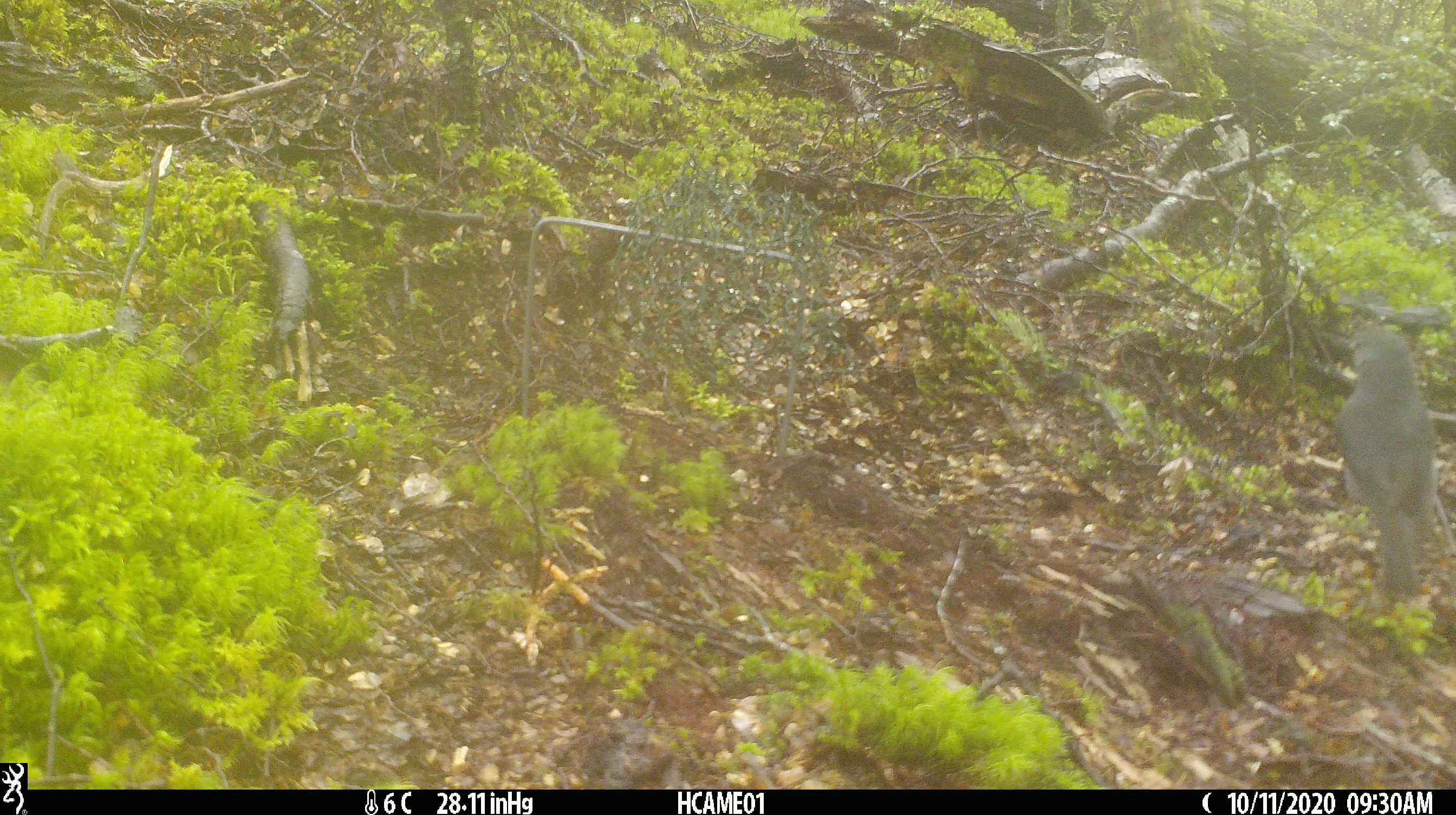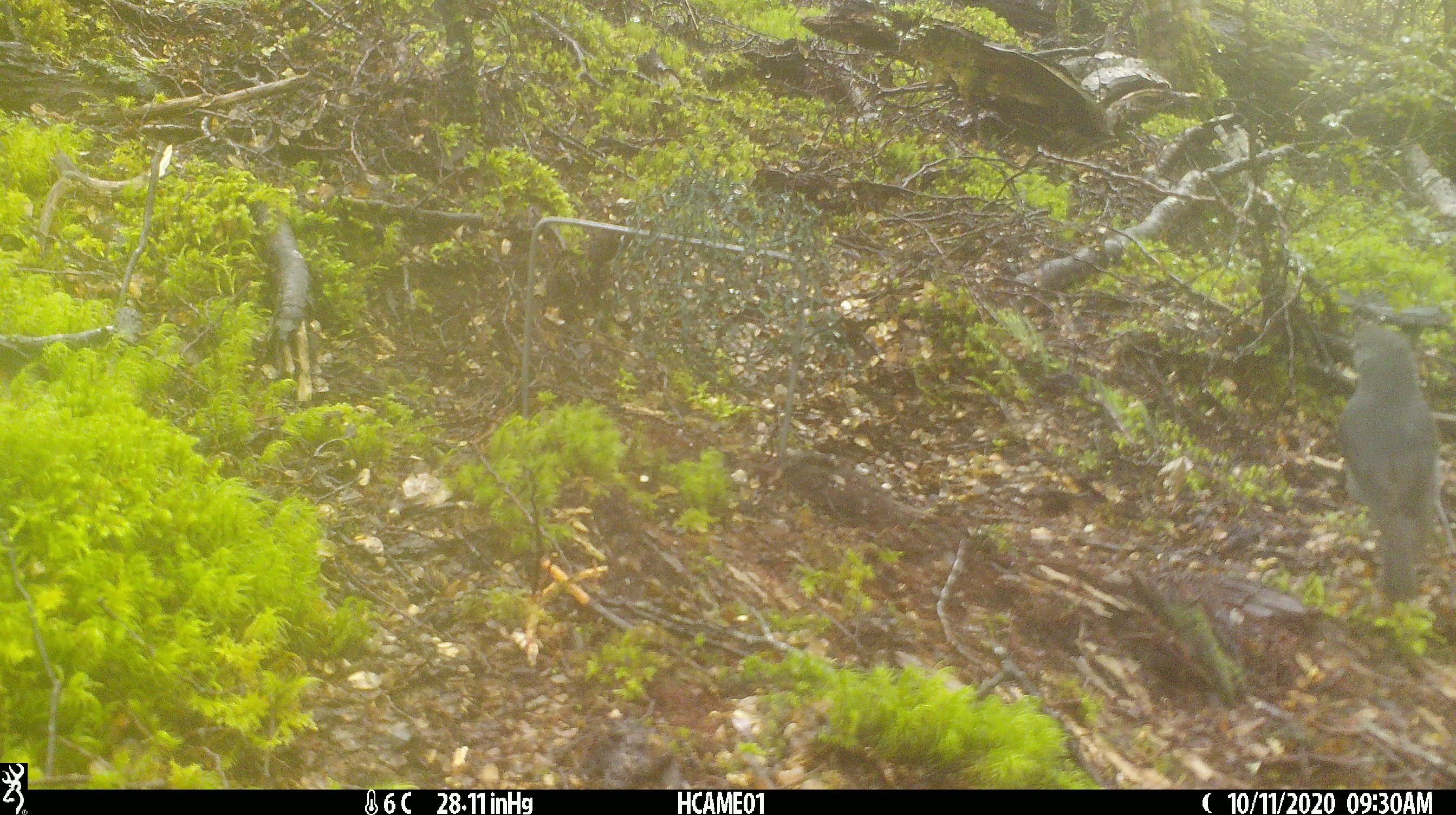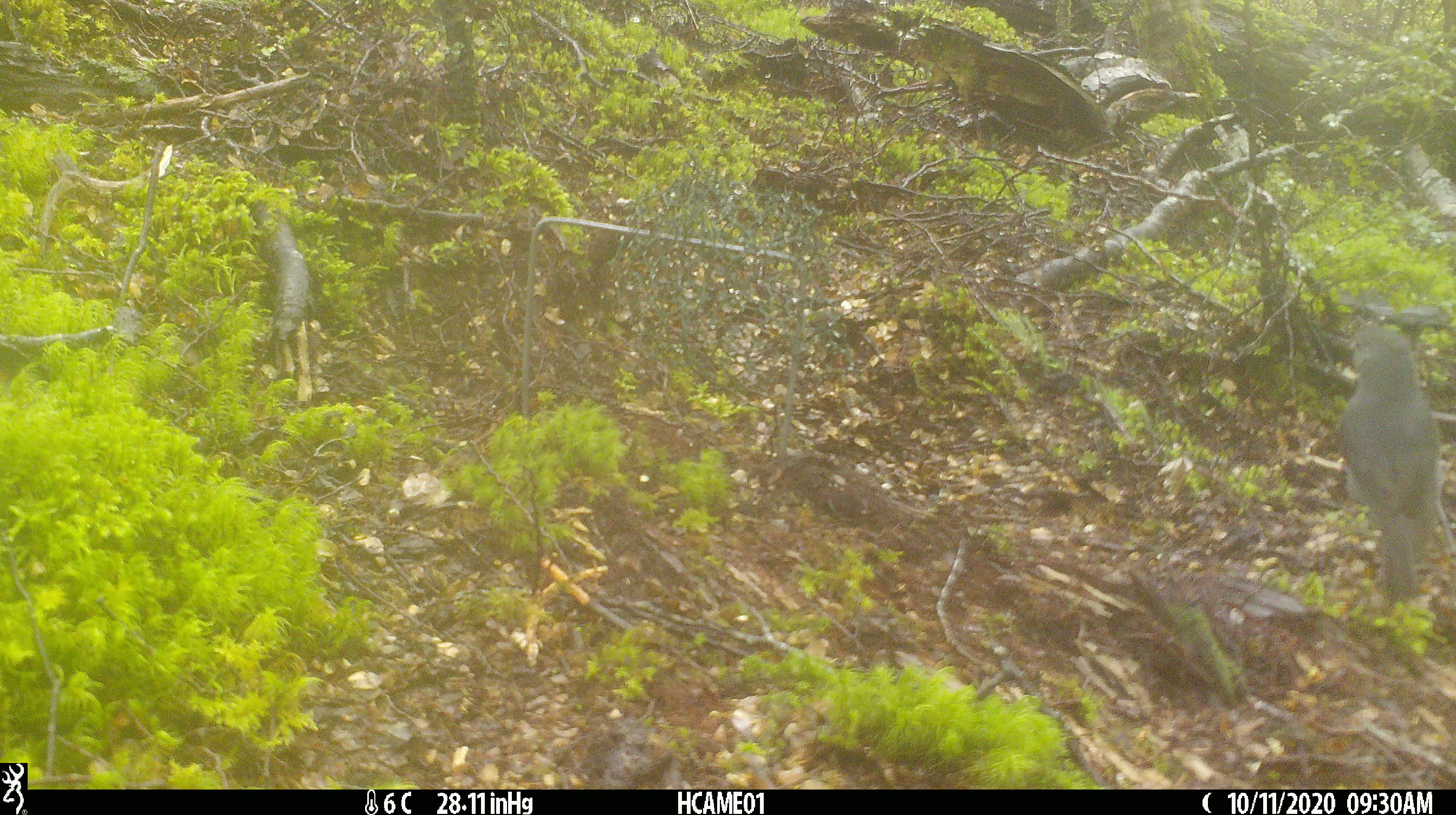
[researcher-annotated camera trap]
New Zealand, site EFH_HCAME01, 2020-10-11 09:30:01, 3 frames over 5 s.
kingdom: Animalia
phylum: Chordata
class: Aves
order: Passeriformes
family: Petroicidae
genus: Petroica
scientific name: Petroica australis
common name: new zealand robin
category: robin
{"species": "robin (new zealand robin) (Petroica australis)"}